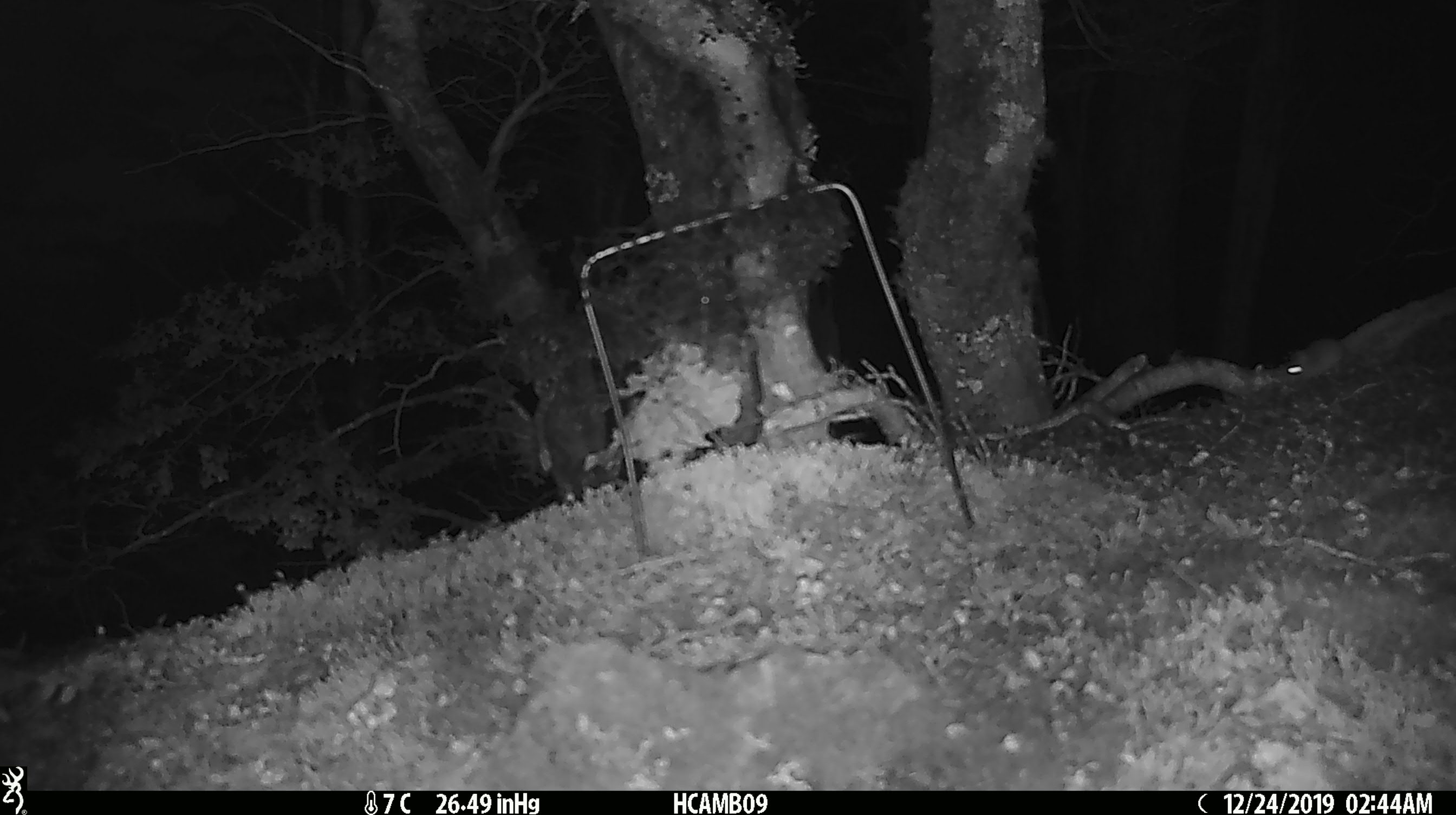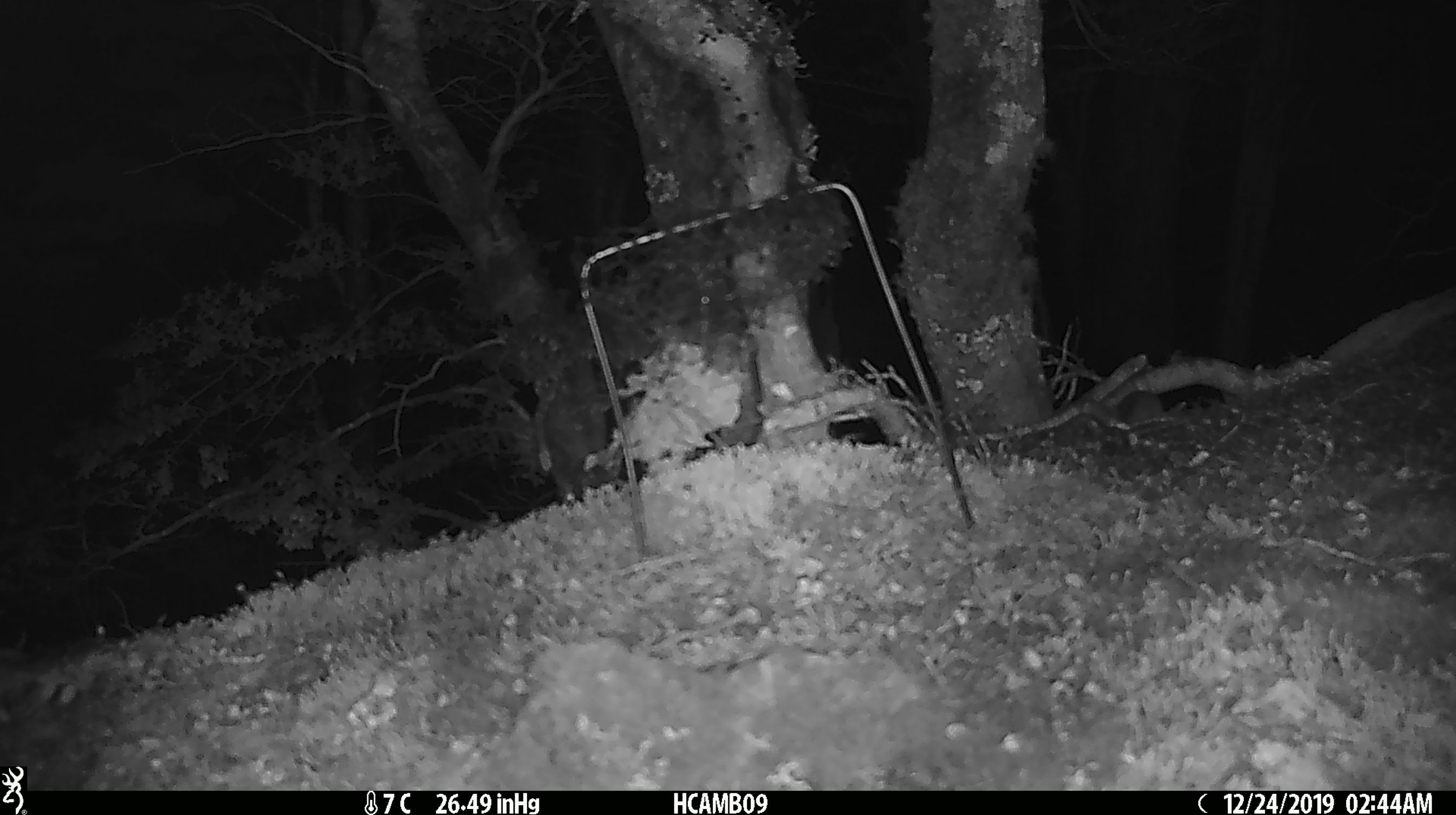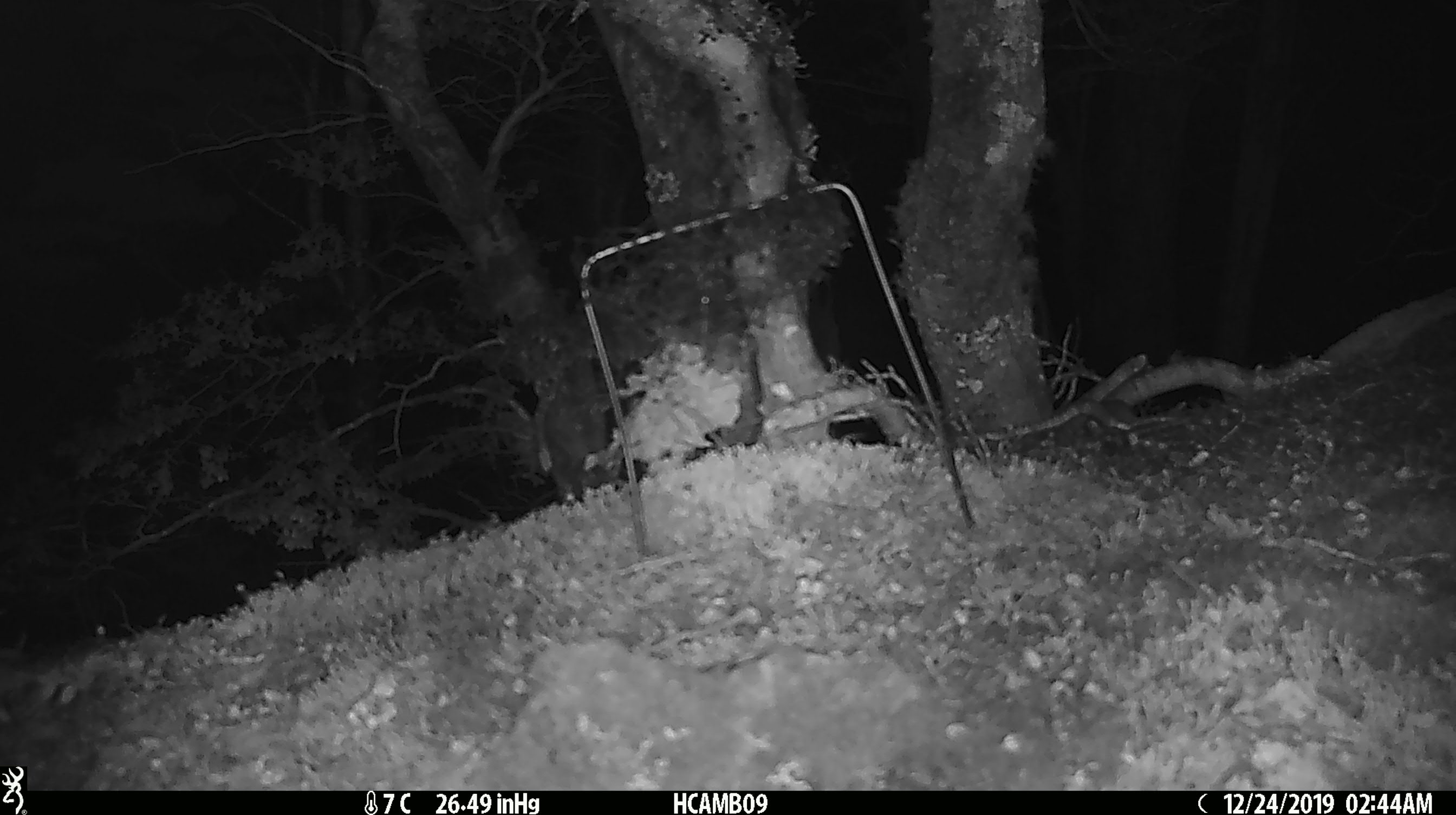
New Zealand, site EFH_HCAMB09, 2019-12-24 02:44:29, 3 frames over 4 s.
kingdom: Animalia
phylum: Chordata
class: Mammalia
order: Rodentia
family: Muridae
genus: Mus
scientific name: Mus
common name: mouse